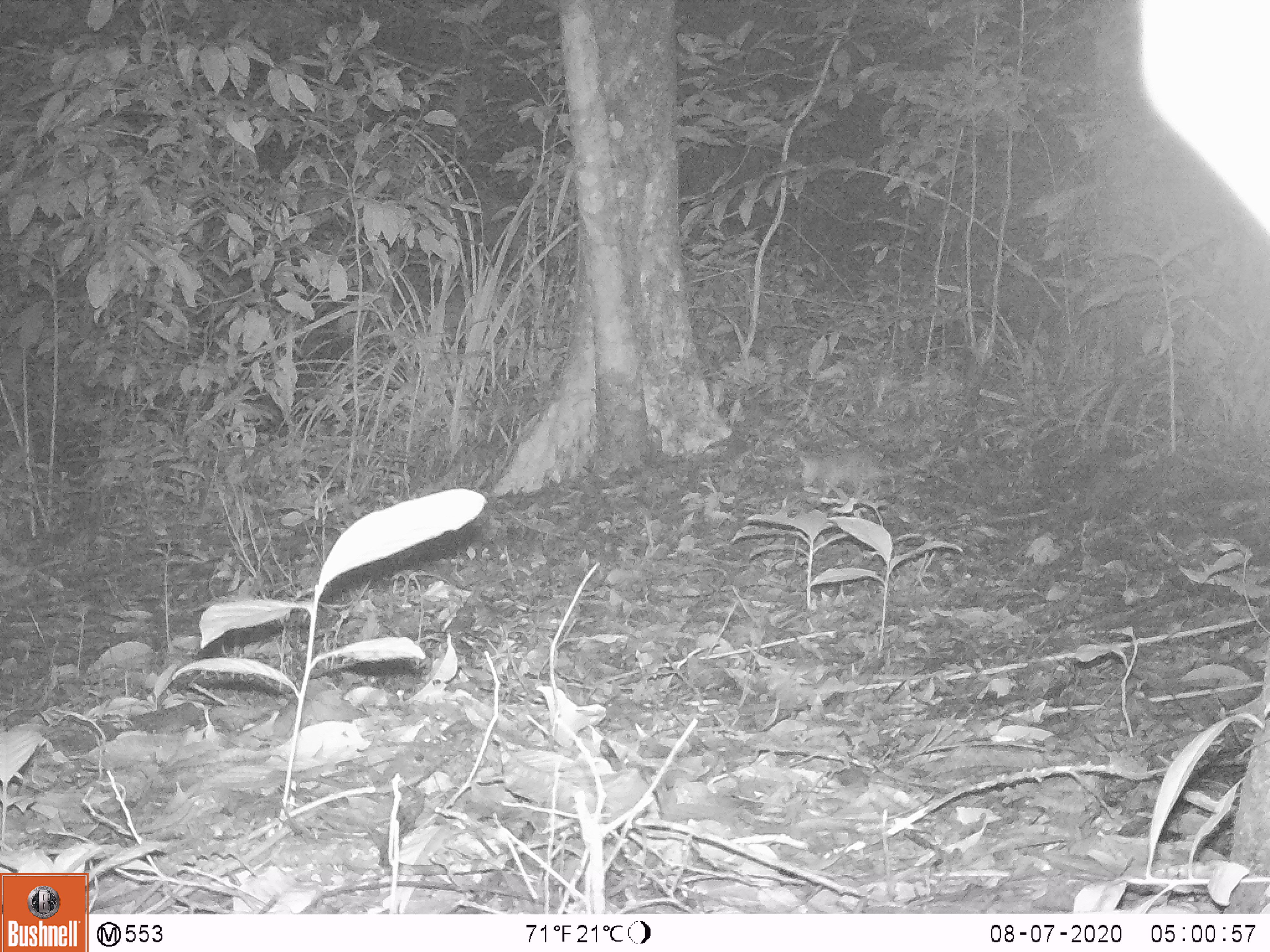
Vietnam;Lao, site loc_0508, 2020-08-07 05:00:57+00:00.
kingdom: Animalia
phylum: Chordata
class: Mammalia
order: Carnivora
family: Mustelidae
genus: Melogale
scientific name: Melogale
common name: ferret badger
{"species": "ferret badger (Melogale)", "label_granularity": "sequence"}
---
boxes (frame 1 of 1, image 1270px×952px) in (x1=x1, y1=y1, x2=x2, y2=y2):
ferret badger: (x1=797, y1=444, x2=944, y2=500)